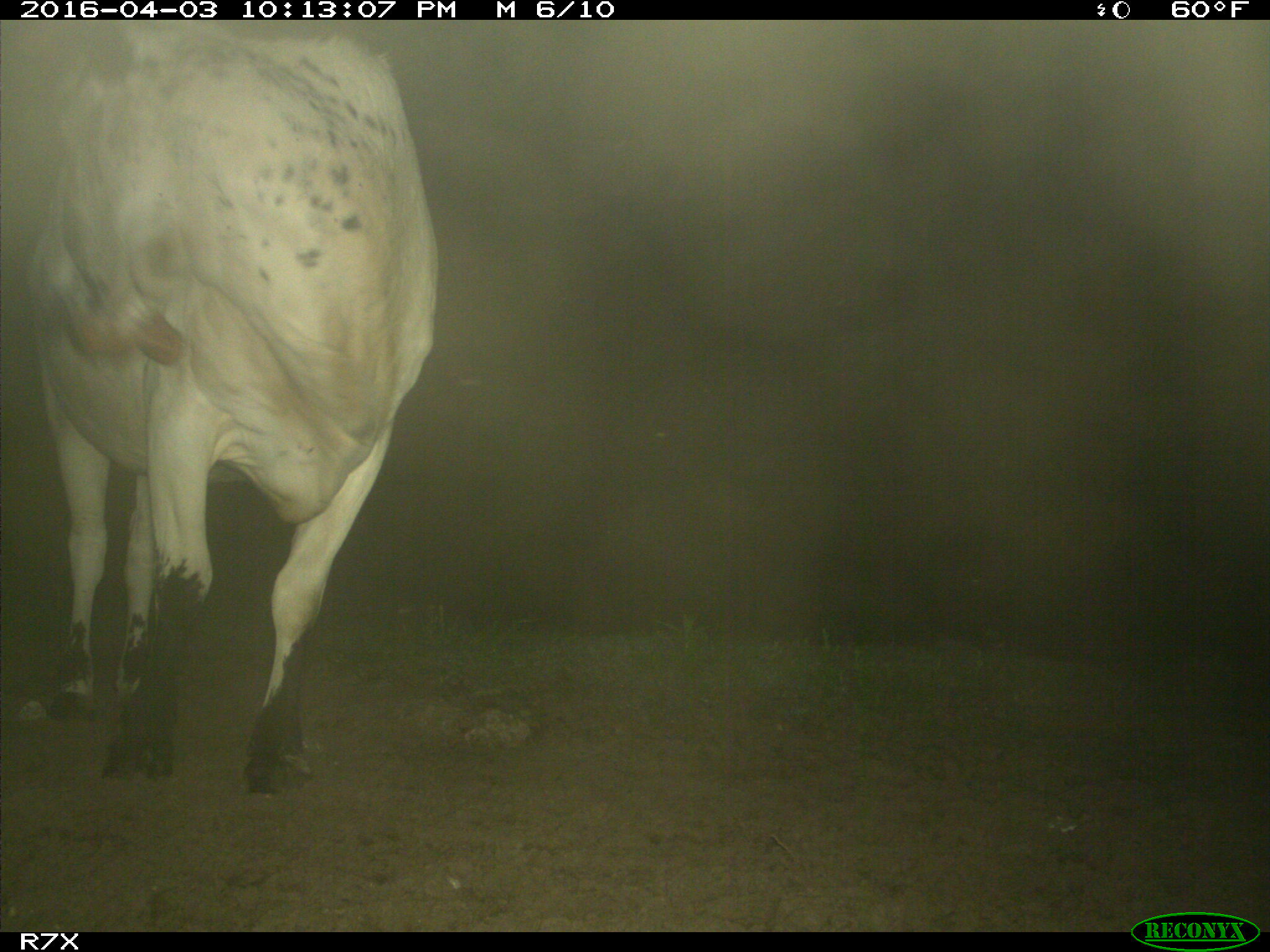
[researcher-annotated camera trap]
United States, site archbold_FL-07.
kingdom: Animalia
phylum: Chordata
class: Mammalia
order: Artiodactyla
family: Bovidae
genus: Bos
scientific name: Bos taurus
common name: domestic cow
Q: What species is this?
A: Bos taurus (domestic cow).